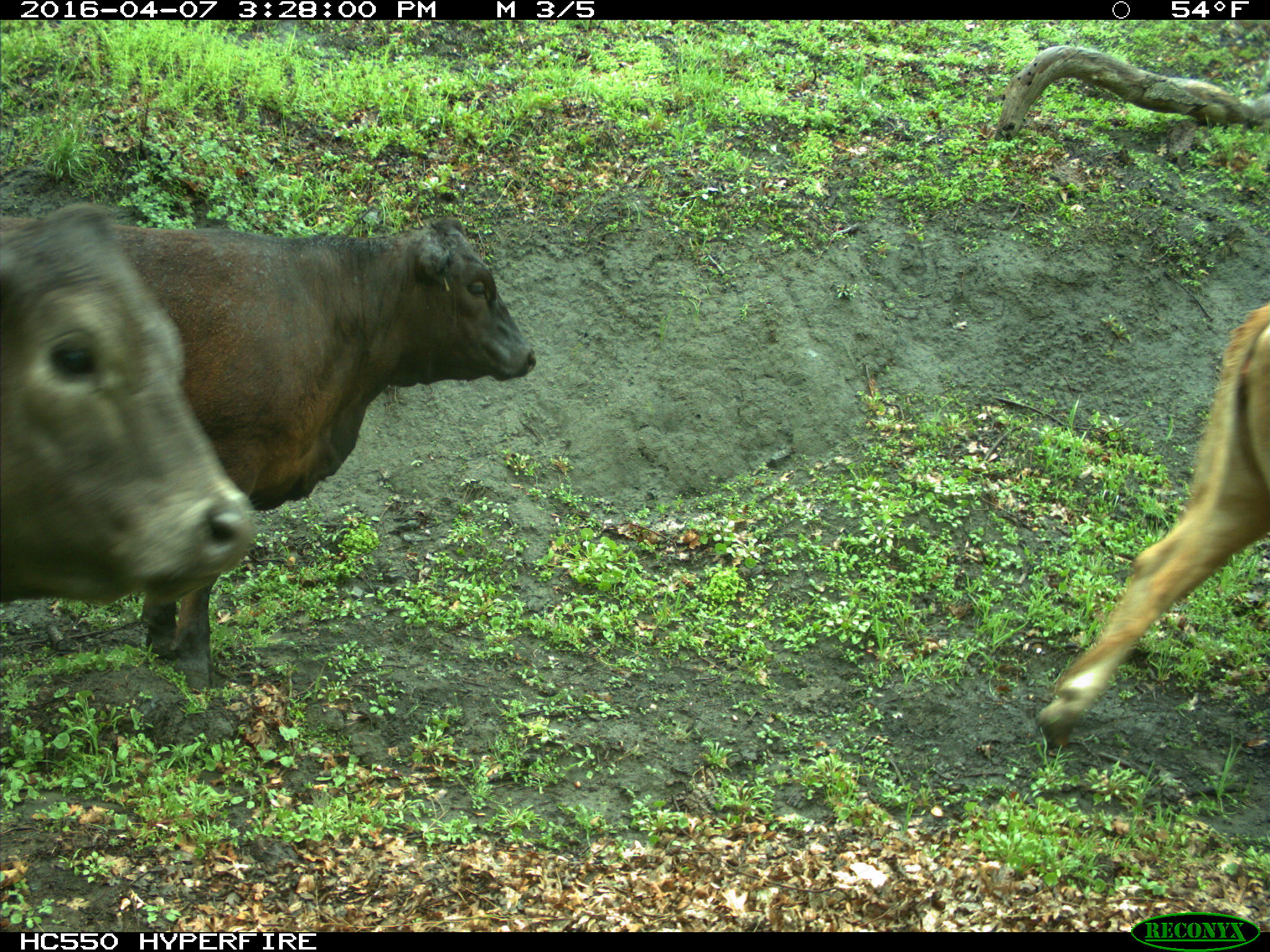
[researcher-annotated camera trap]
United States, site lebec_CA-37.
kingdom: Animalia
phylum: Chordata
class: Mammalia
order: Artiodactyla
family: Bovidae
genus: Bos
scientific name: Bos taurus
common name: domestic cow